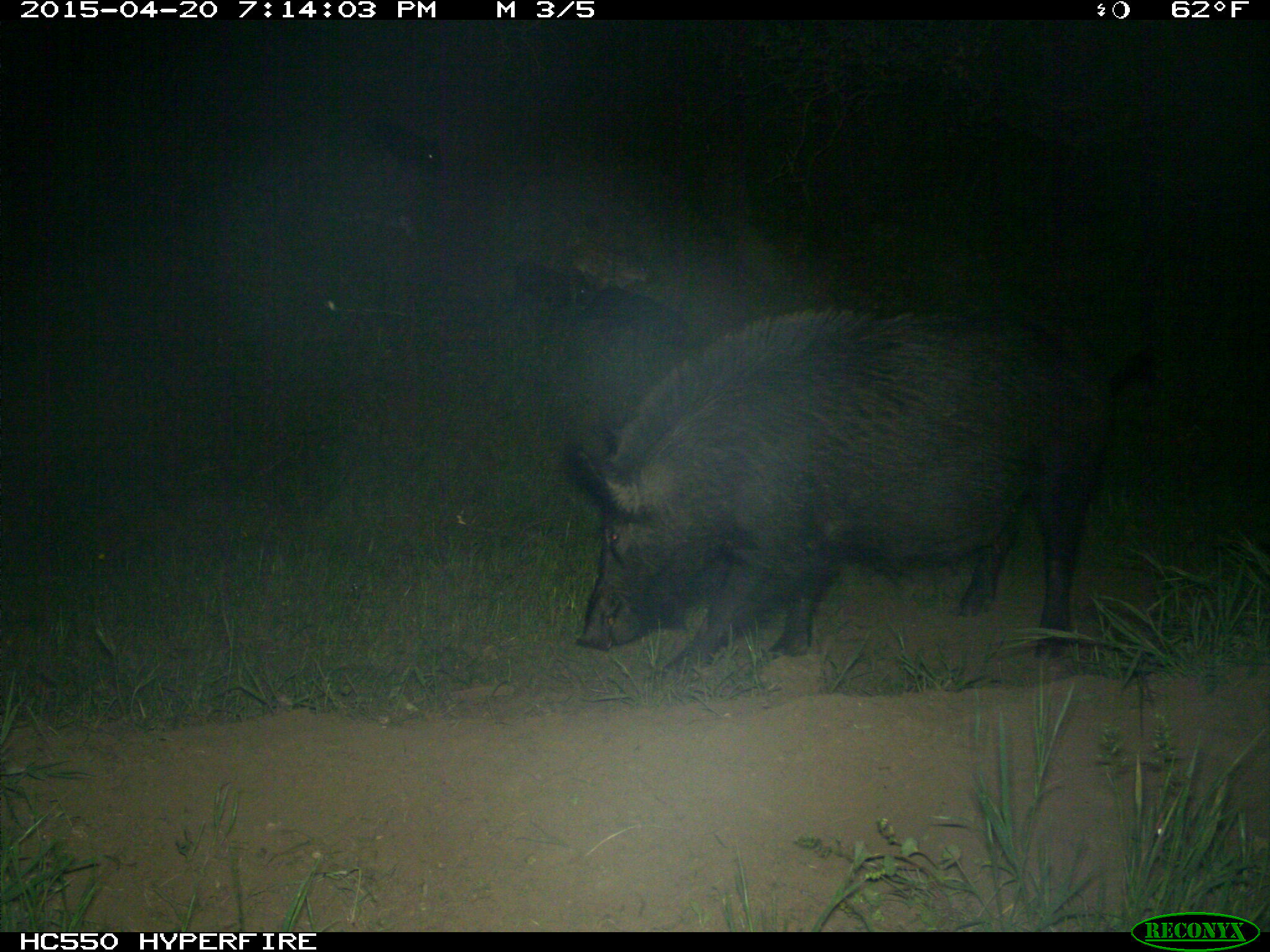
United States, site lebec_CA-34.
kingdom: Animalia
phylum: Chordata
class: Mammalia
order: Artiodactyla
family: Suidae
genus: Sus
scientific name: Sus scrofa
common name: wild boar